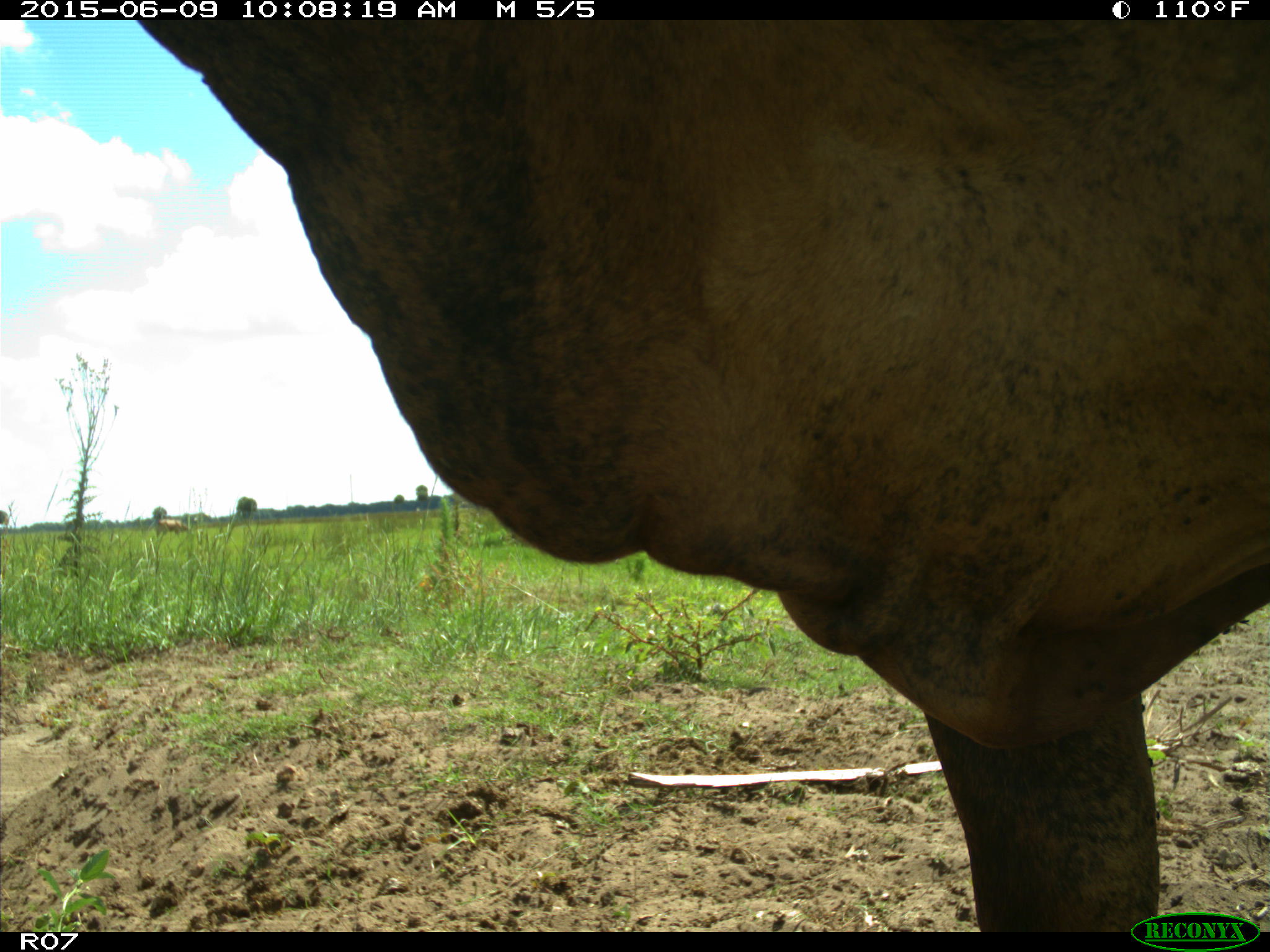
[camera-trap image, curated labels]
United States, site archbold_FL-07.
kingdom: Animalia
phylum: Chordata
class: Mammalia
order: Artiodactyla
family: Bovidae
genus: Bos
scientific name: Bos taurus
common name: domestic cow